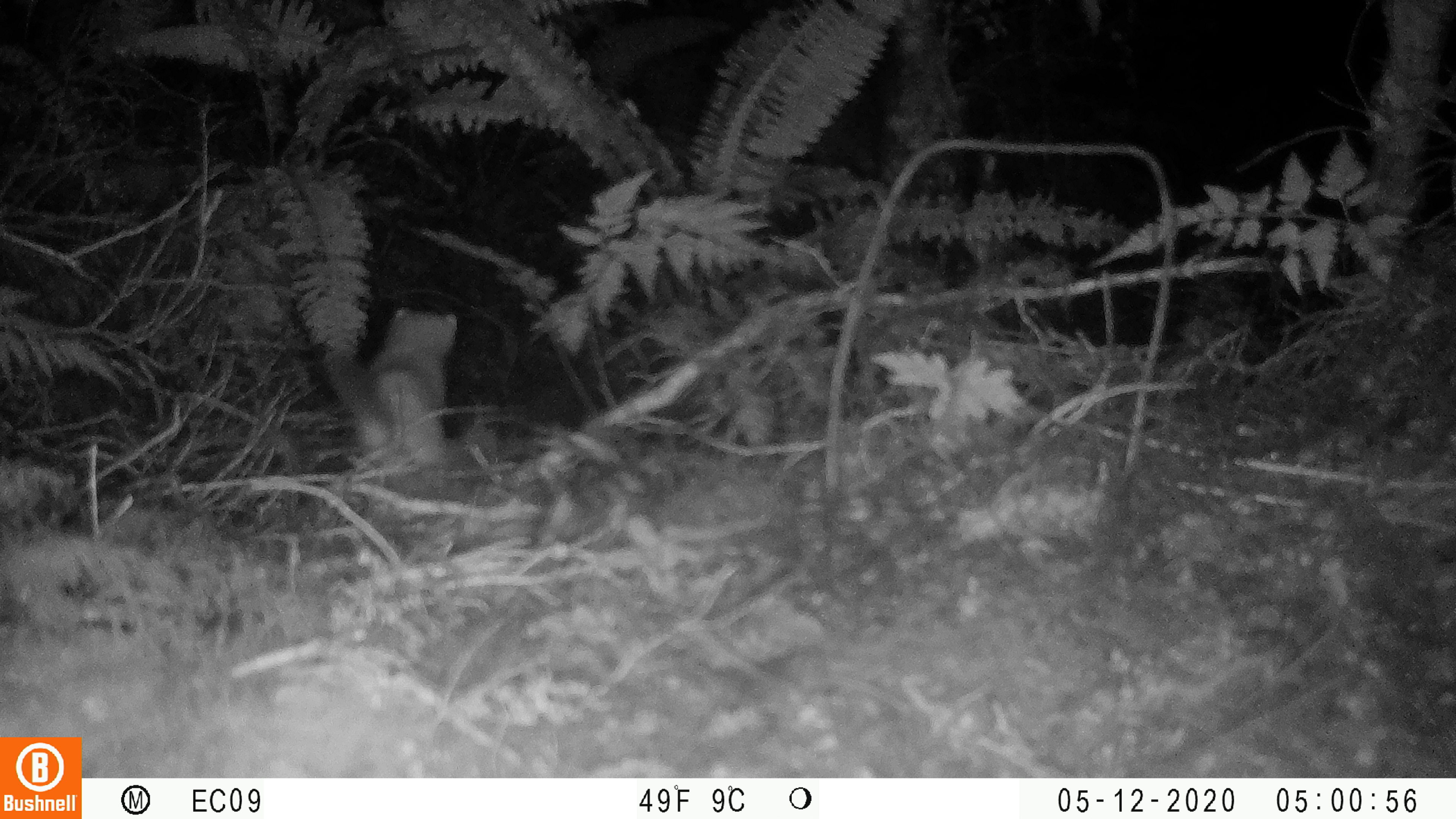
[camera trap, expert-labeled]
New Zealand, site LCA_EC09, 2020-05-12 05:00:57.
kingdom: Animalia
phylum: Chordata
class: Mammalia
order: Carnivora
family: Mustelidae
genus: Mustela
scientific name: Mustela erminea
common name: stoat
Stoat (Mustela erminea).